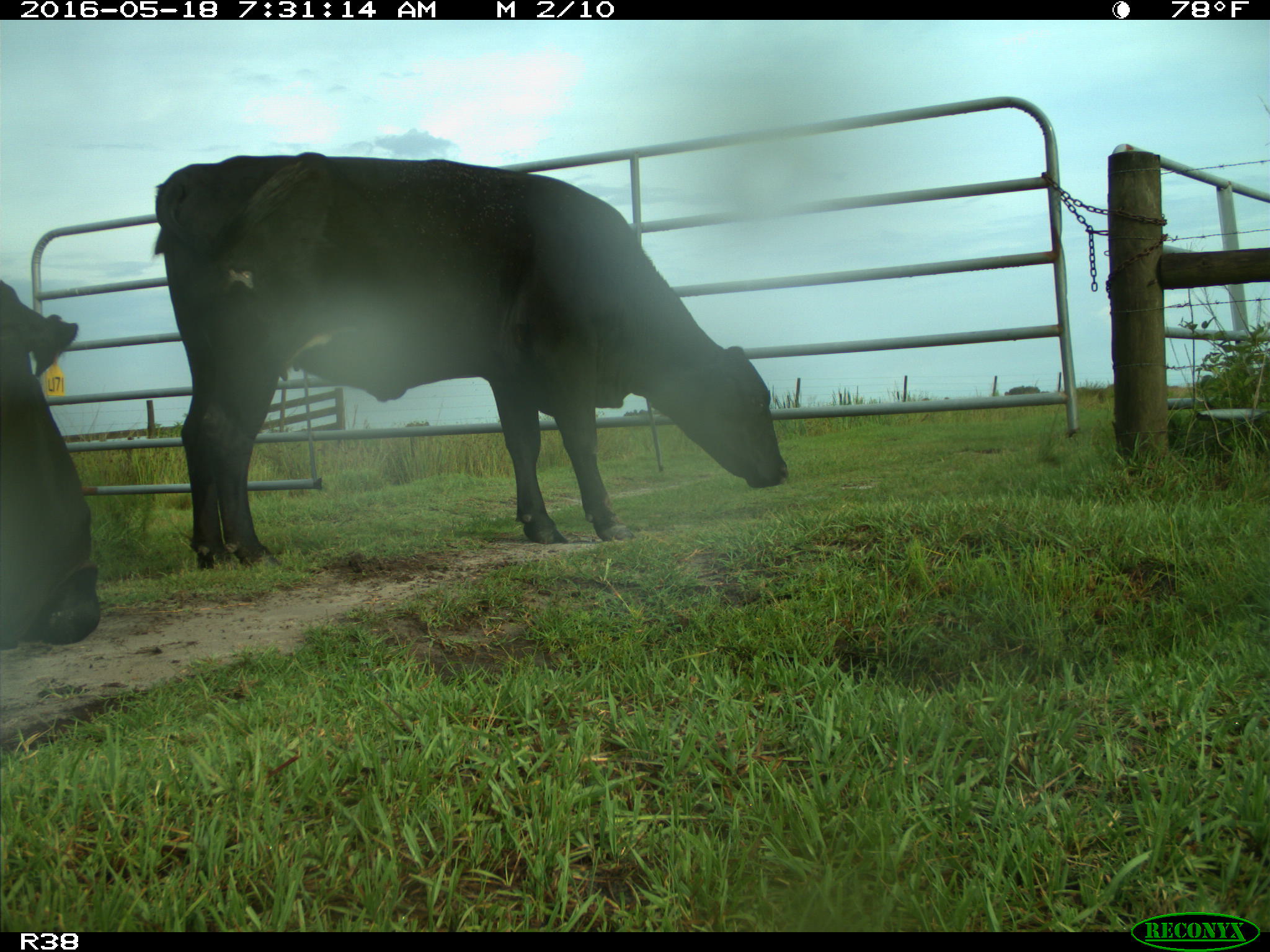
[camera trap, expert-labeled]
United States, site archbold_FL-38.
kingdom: Animalia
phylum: Chordata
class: Mammalia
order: Artiodactyla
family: Bovidae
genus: Bos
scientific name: Bos taurus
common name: domestic cow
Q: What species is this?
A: Bos taurus (domestic cow).